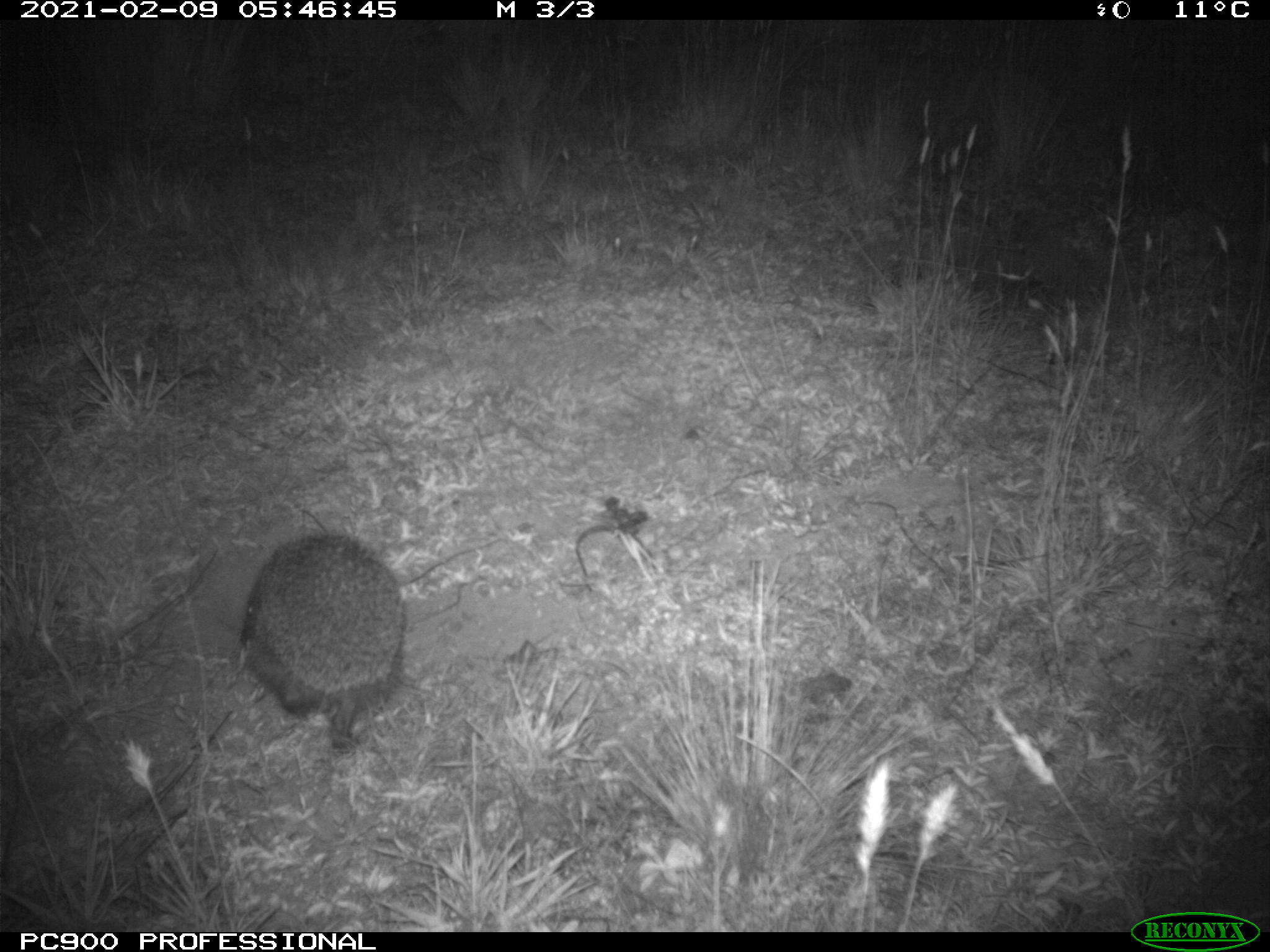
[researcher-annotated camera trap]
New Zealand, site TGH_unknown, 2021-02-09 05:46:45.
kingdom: Animalia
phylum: Chordata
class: Mammalia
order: Eulipotyphla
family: Erinaceidae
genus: Erinaceus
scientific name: Erinaceus europaeus europaeus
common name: european hedgehog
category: hedgehog